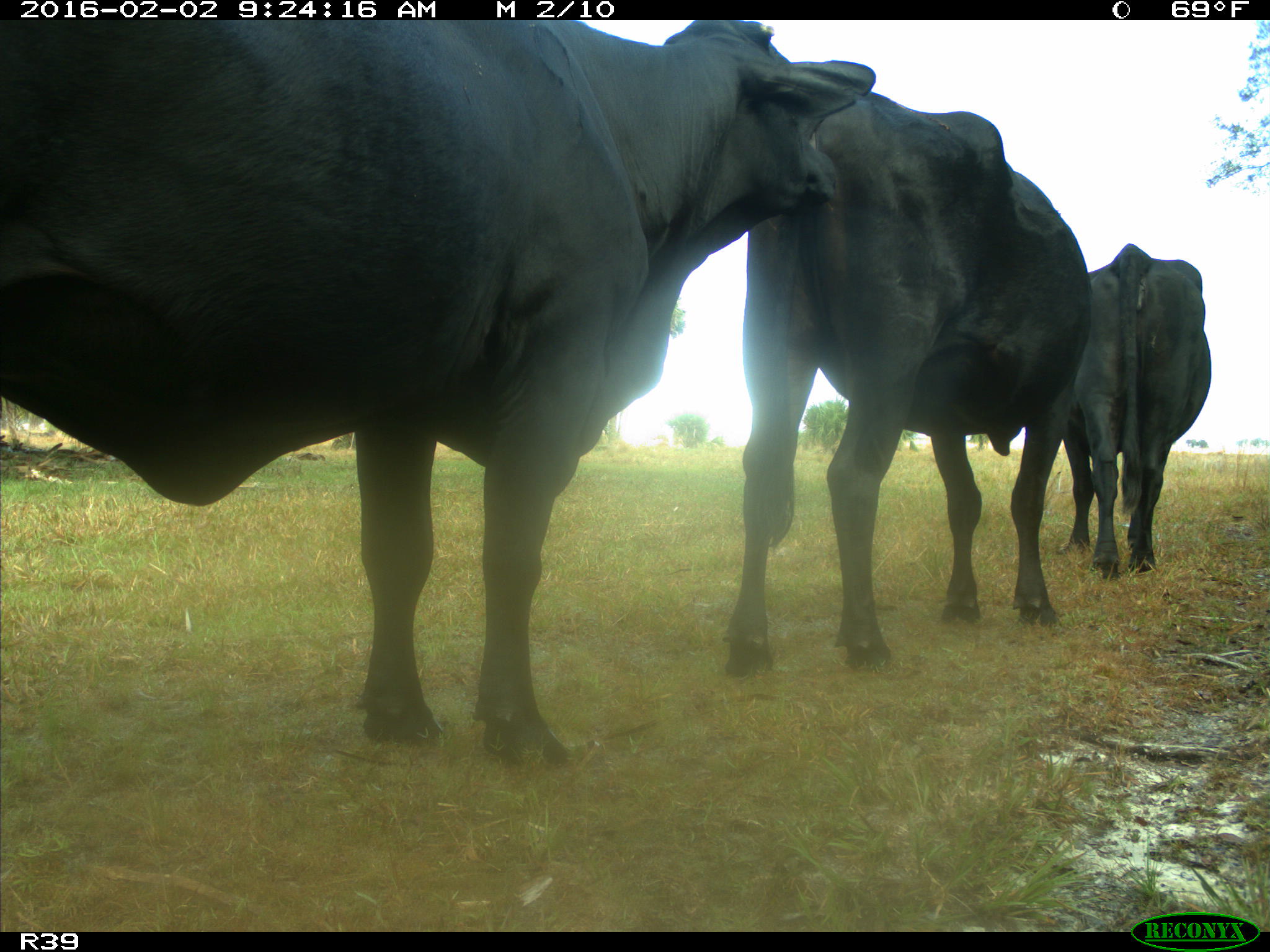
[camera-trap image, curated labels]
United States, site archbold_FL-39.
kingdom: Animalia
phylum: Chordata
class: Mammalia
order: Artiodactyla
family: Bovidae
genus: Bos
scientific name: Bos taurus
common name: domestic cow